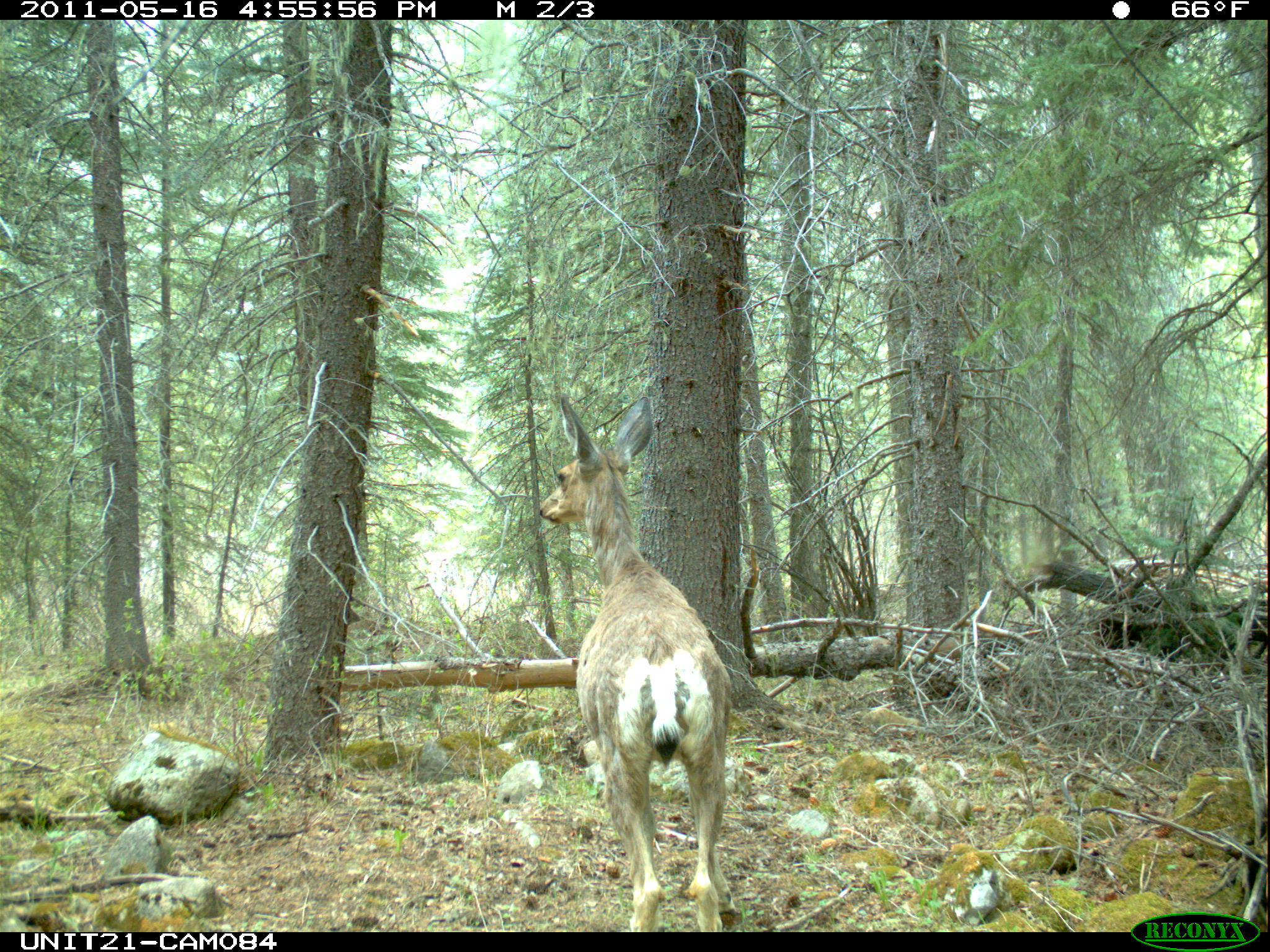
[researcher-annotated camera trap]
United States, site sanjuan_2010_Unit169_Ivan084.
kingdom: Animalia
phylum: Chordata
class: Mammalia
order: Artiodactyla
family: Cervidae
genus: Odocoileus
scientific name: Odocoileus hemionus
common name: mule deer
Odocoileus hemionus (mule deer).